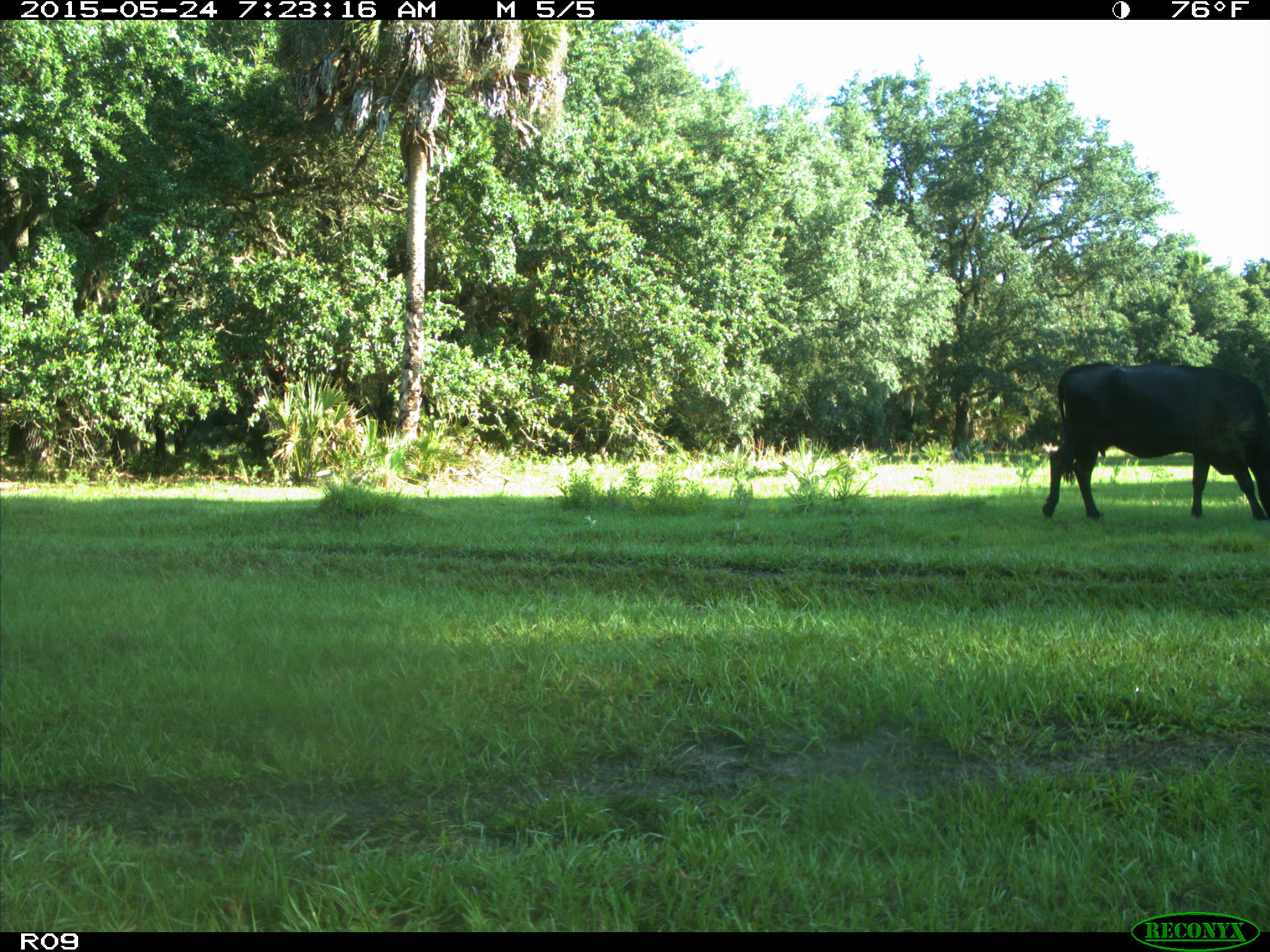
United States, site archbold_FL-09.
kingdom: Animalia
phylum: Chordata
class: Mammalia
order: Artiodactyla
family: Bovidae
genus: Bos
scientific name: Bos taurus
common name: domestic cow